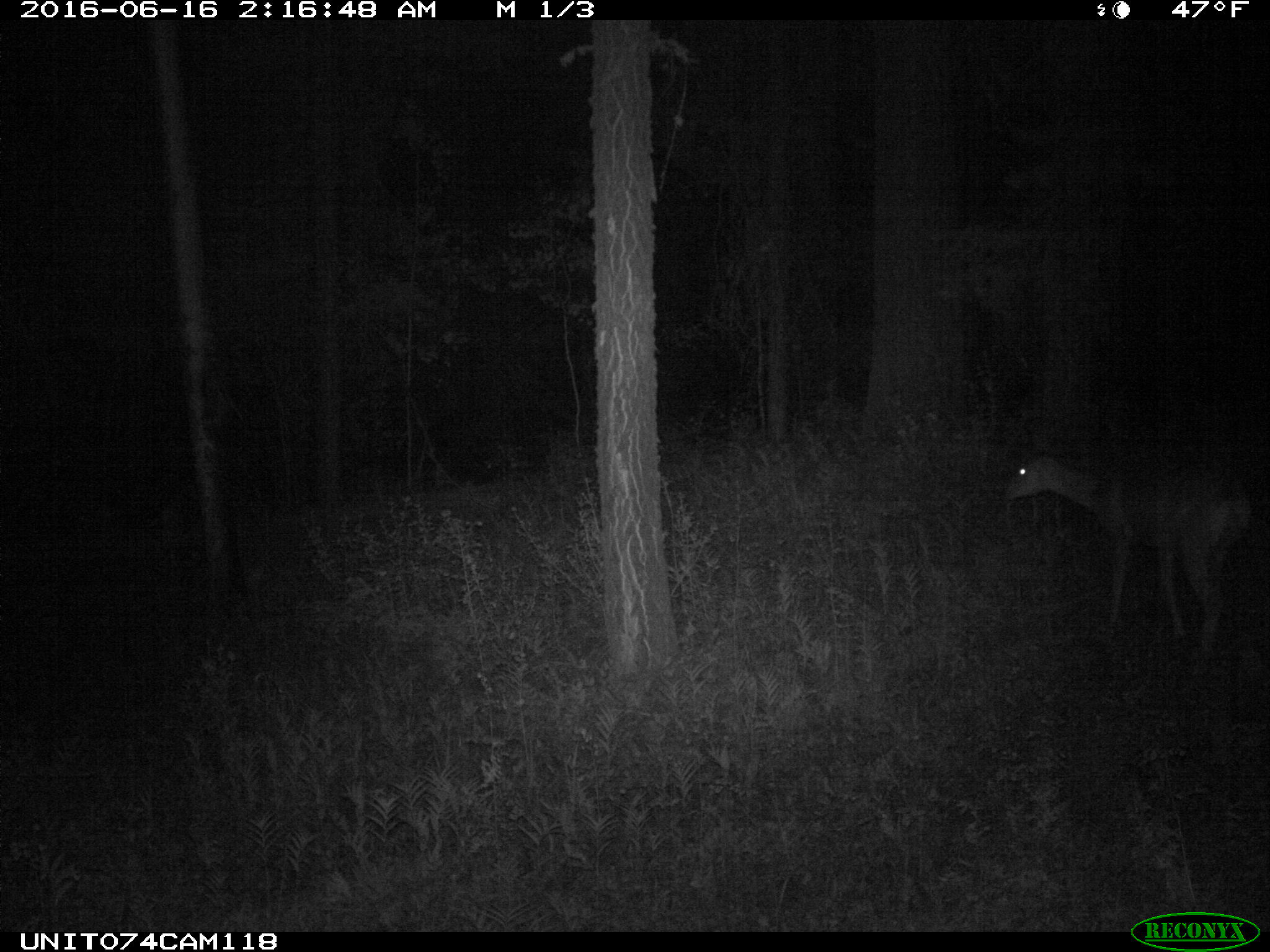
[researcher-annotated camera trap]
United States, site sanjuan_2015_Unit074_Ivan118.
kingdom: Animalia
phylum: Chordata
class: Mammalia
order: Artiodactyla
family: Cervidae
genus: Odocoileus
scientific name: Odocoileus hemionus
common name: mule deer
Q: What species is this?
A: Odocoileus hemionus (mule deer).